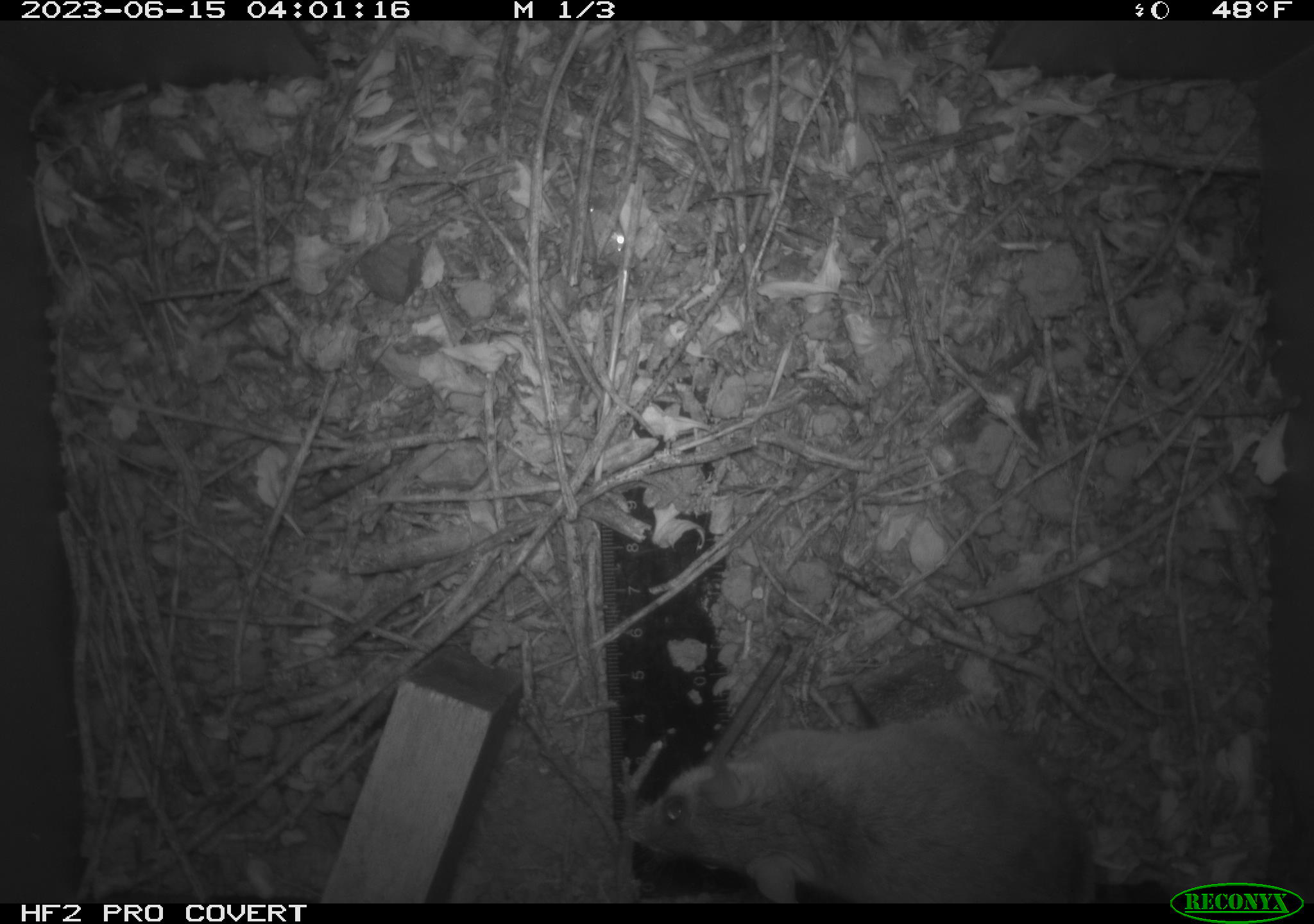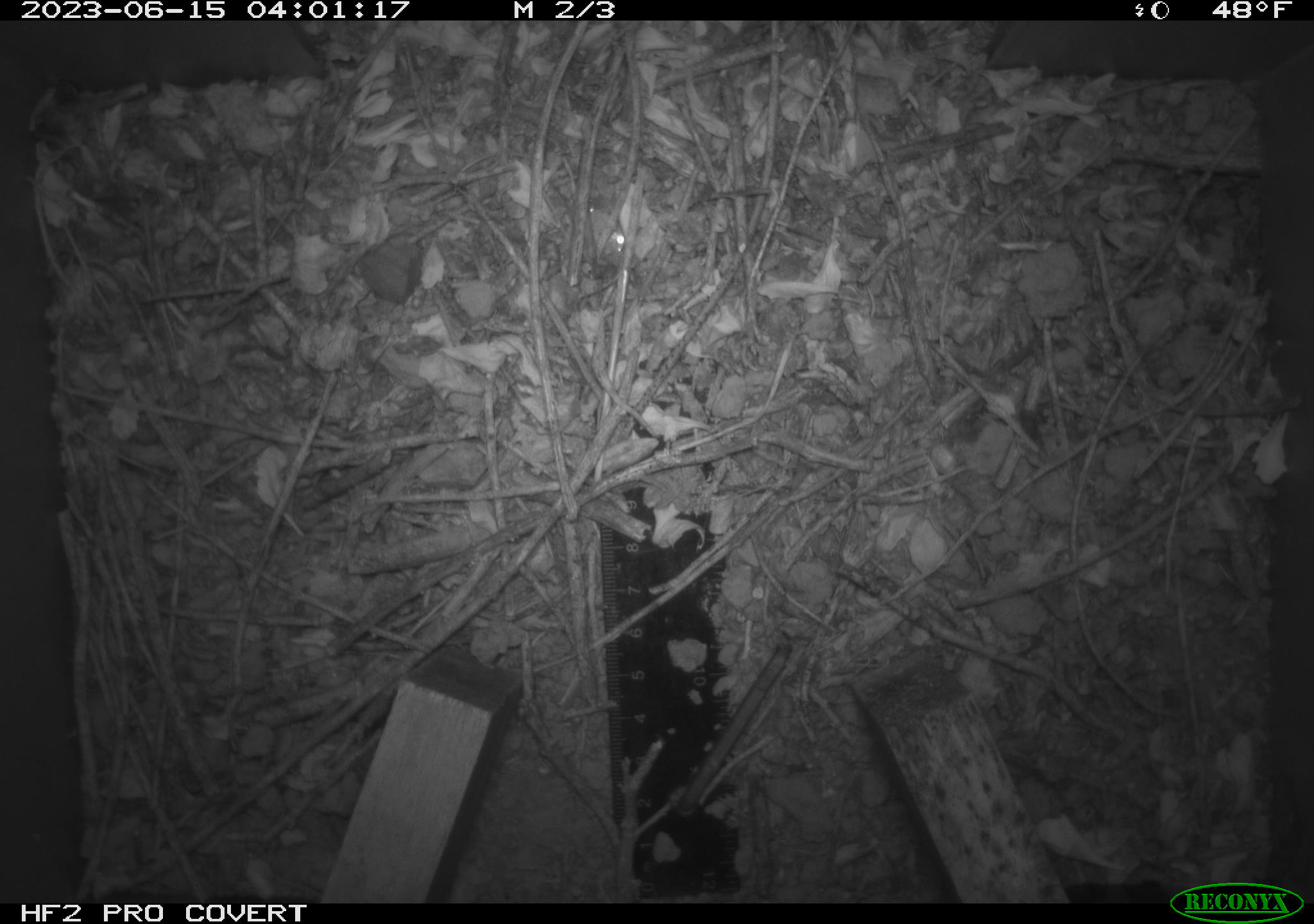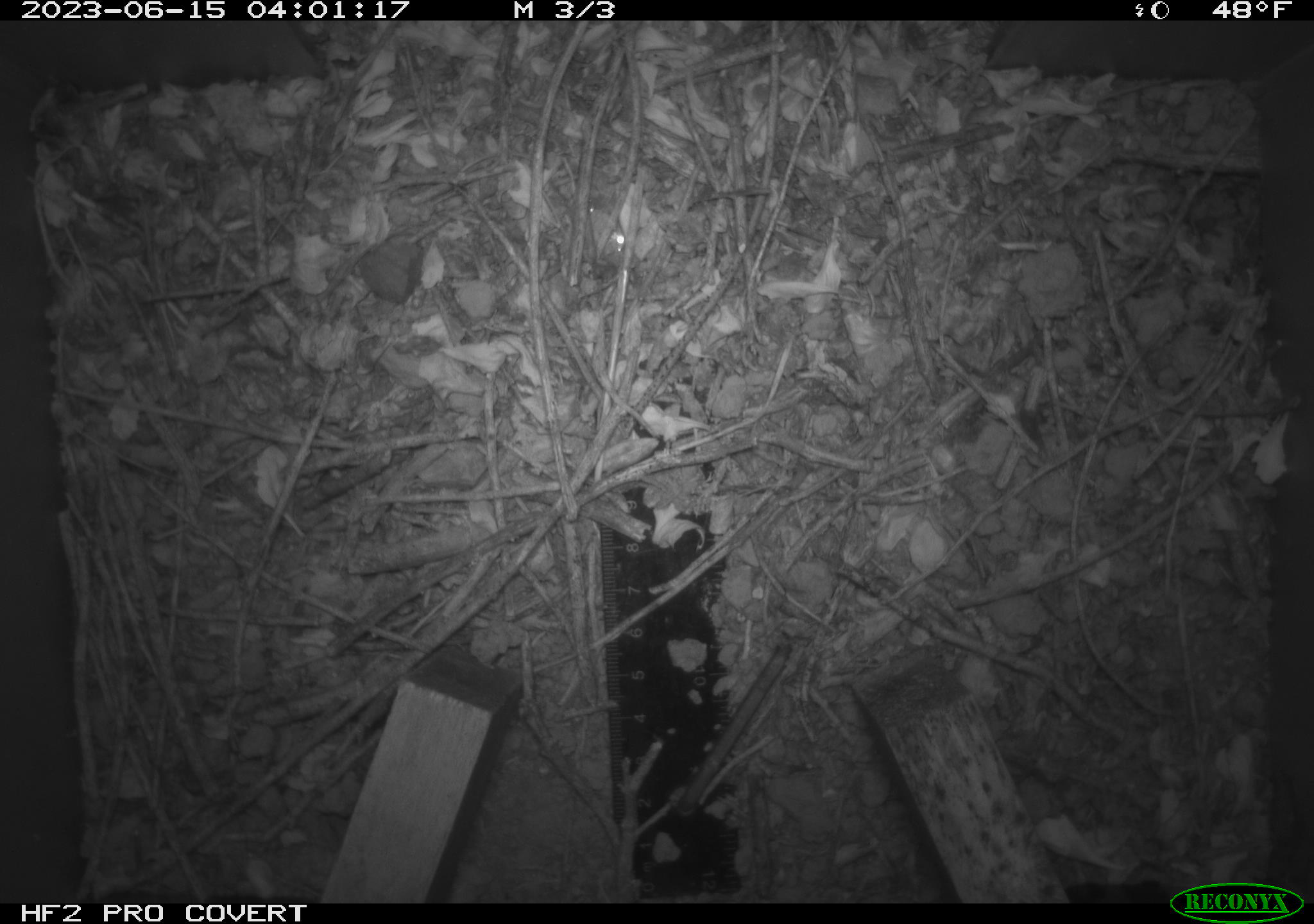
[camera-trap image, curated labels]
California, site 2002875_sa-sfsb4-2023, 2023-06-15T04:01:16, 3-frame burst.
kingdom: Animalia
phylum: Chordata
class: Mammalia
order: Rodentia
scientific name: Rodentia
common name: mouse species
Mouse species (Rodentia).